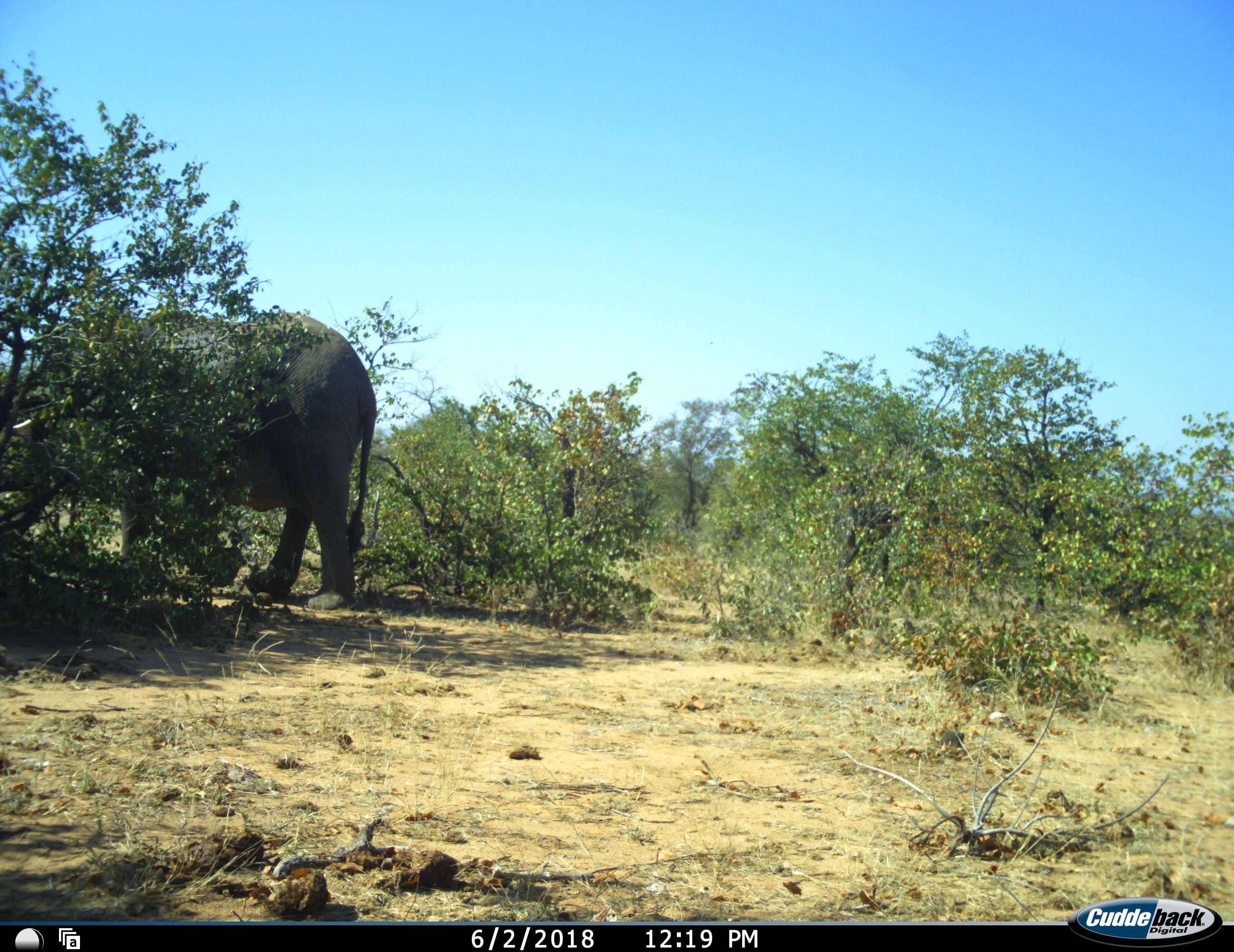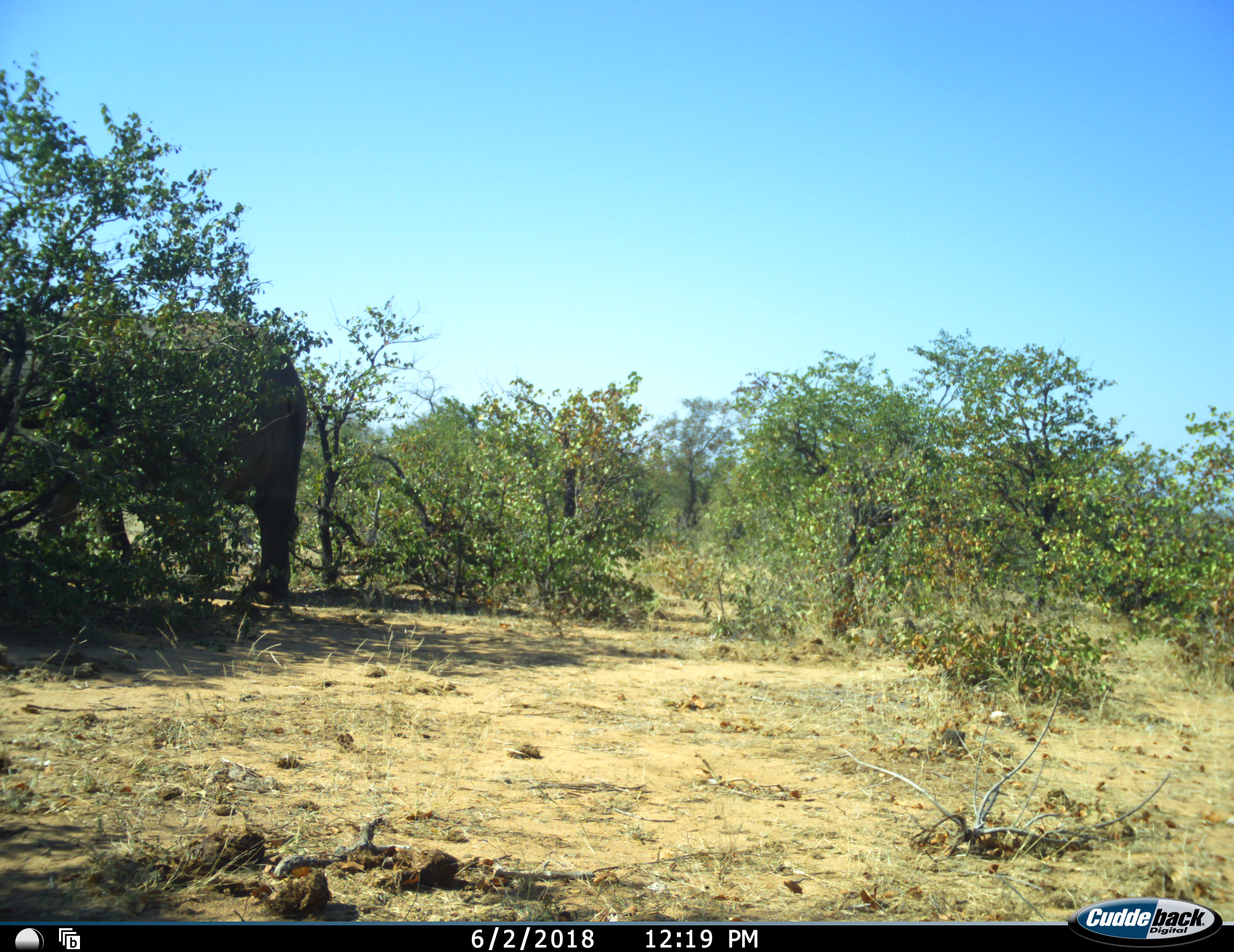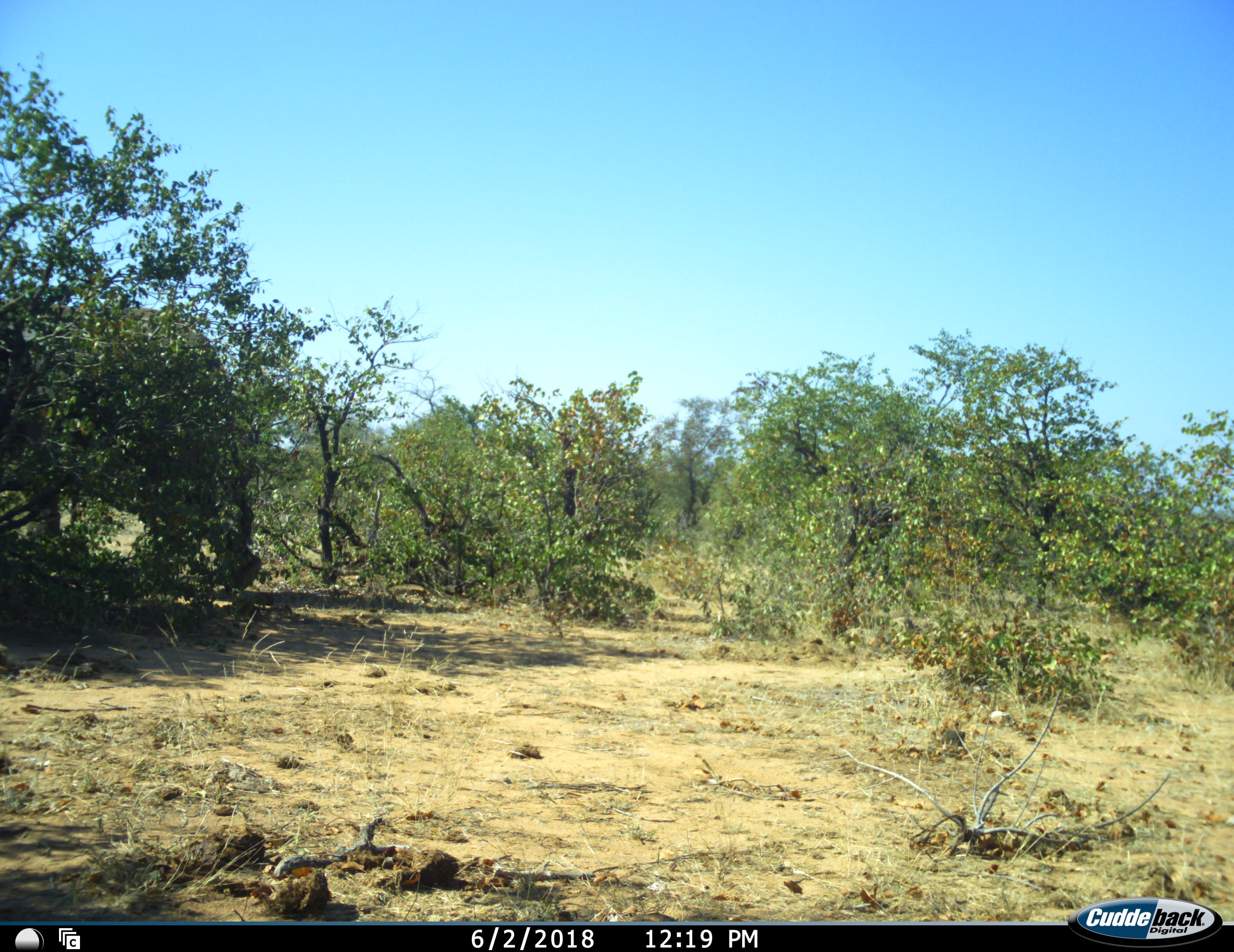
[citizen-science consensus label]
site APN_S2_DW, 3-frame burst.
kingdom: Animalia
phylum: Chordata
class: Mammalia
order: Proboscidea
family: Elephantidae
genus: Loxodonta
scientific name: Loxodonta africana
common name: african bush elephant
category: elephant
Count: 1.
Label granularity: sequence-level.